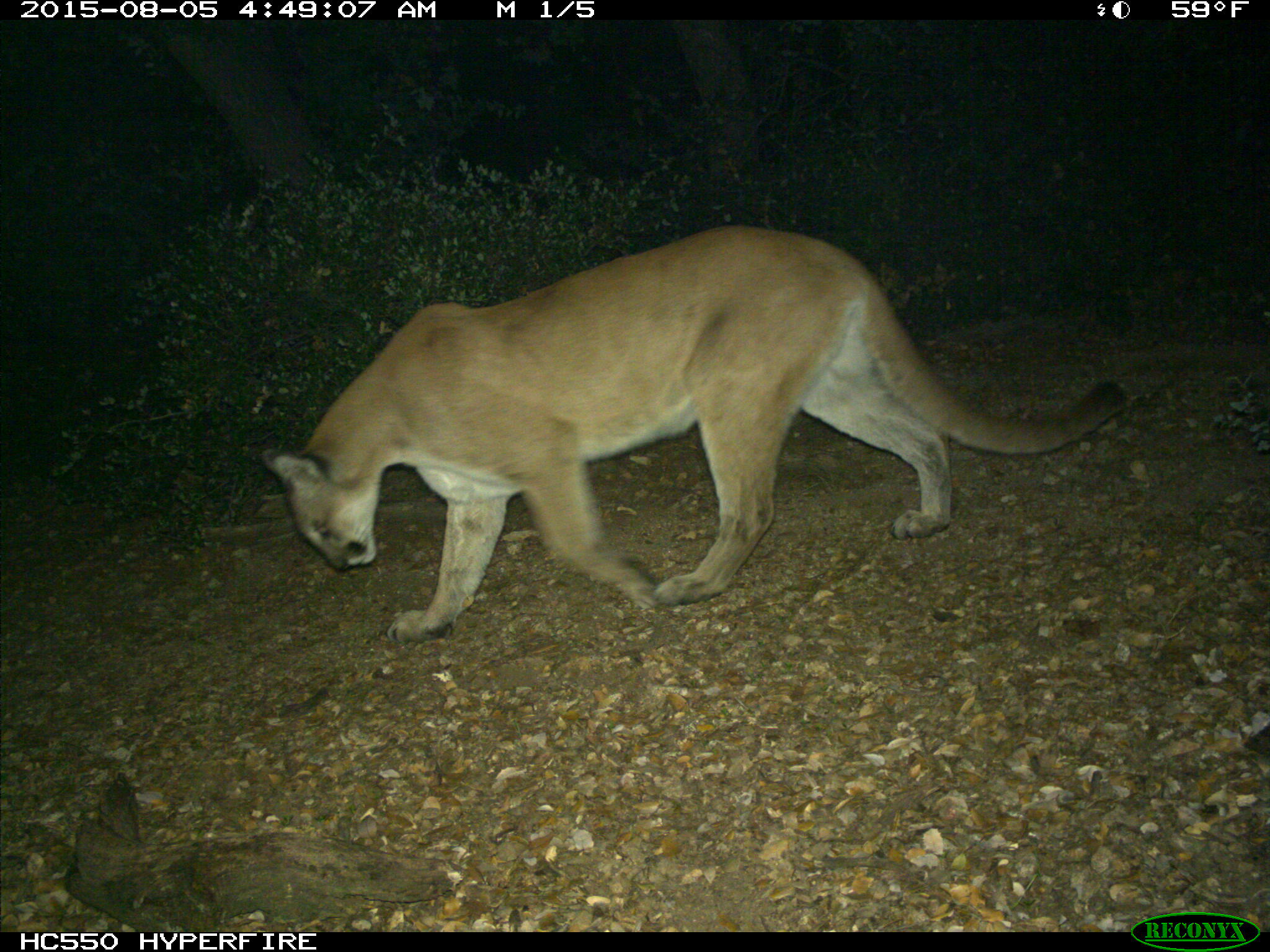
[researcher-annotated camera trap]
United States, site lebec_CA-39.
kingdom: Animalia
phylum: Chordata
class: Mammalia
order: Carnivora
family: Felidae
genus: Puma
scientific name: Puma concolor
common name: mountain lion